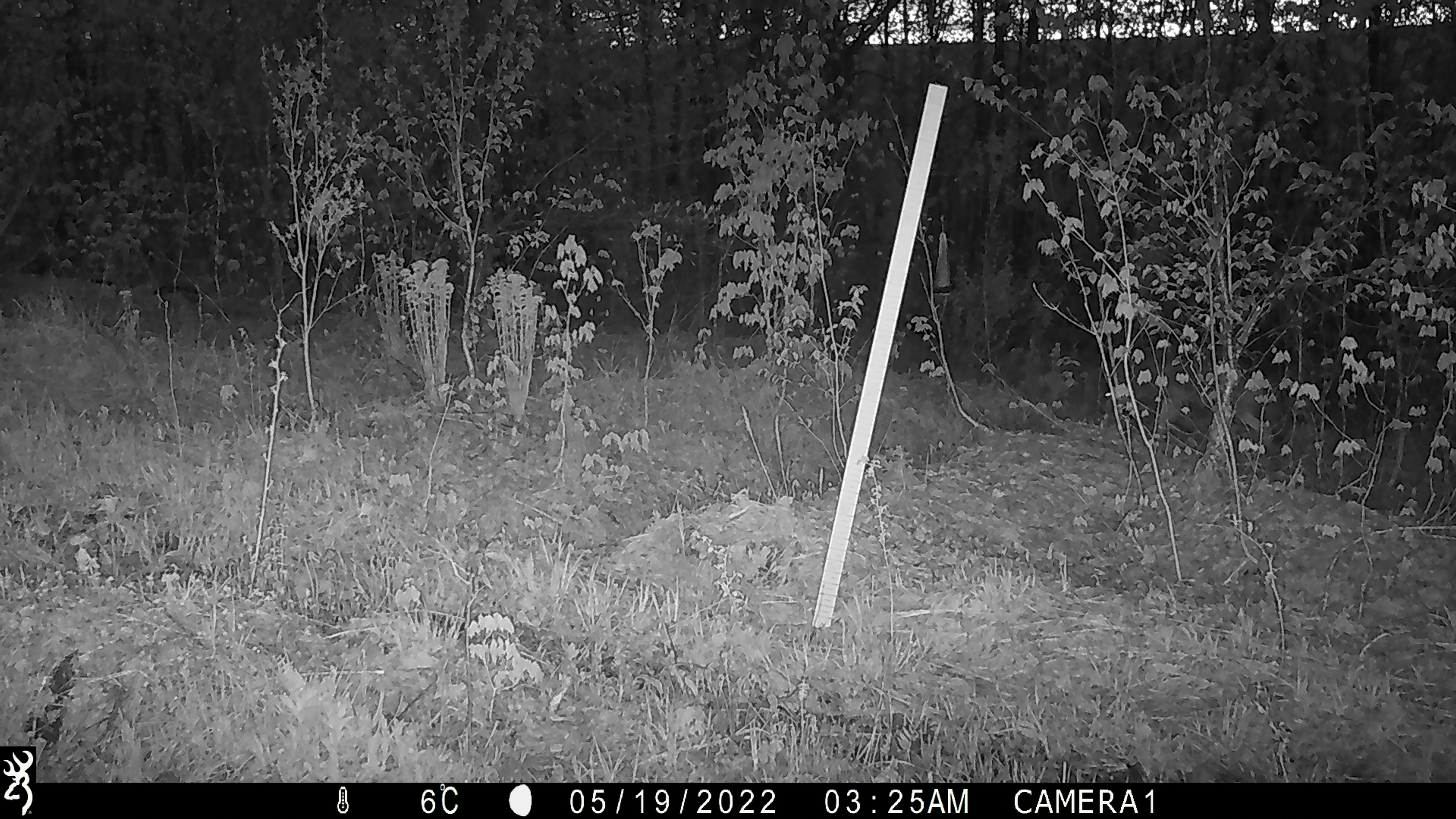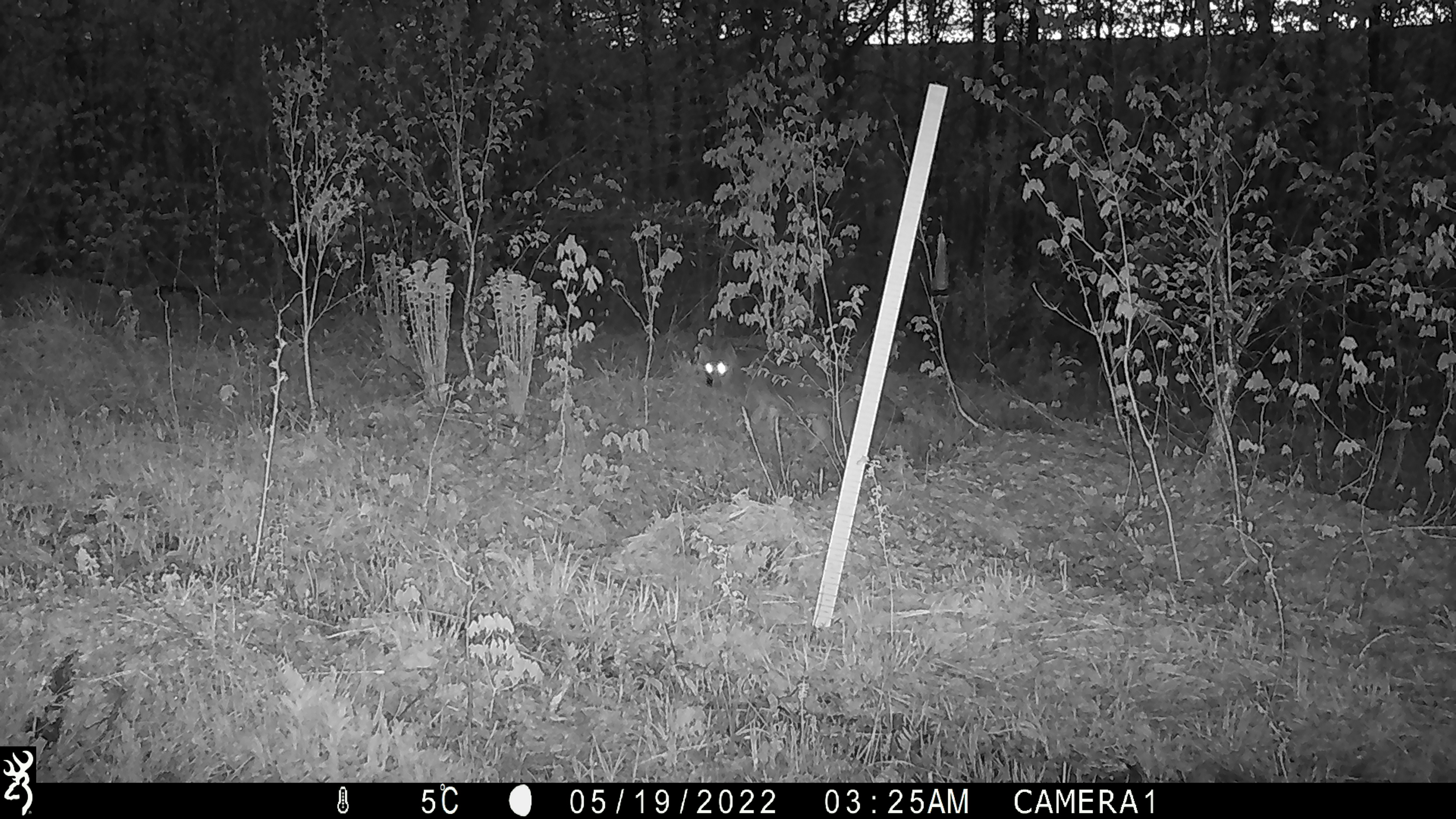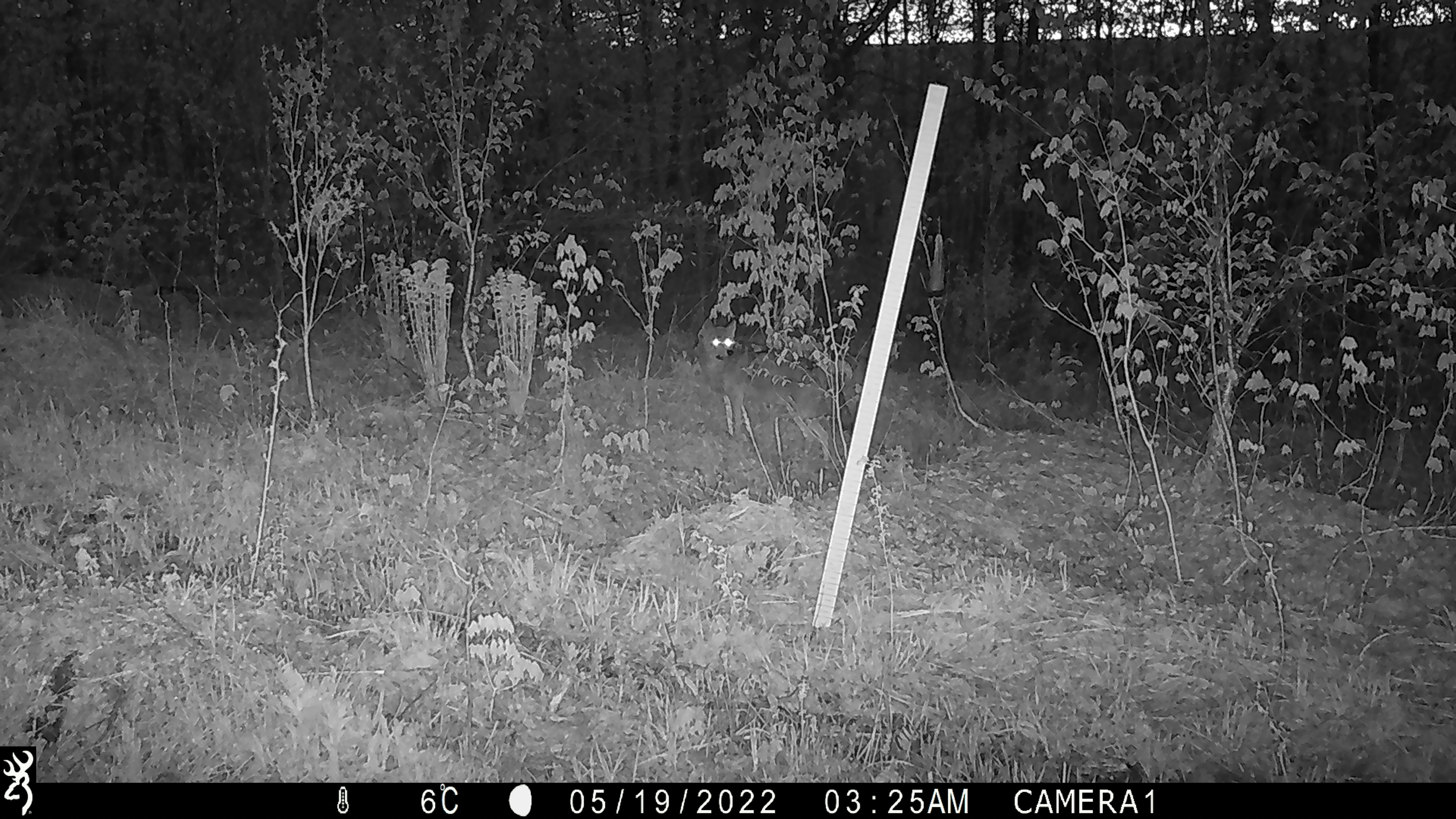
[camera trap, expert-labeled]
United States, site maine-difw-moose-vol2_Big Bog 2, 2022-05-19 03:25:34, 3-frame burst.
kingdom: Animalia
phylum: Chordata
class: Mammalia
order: Carnivora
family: Canidae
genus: Canis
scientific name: Canis latrans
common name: coyote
Coyote (Canis latrans).